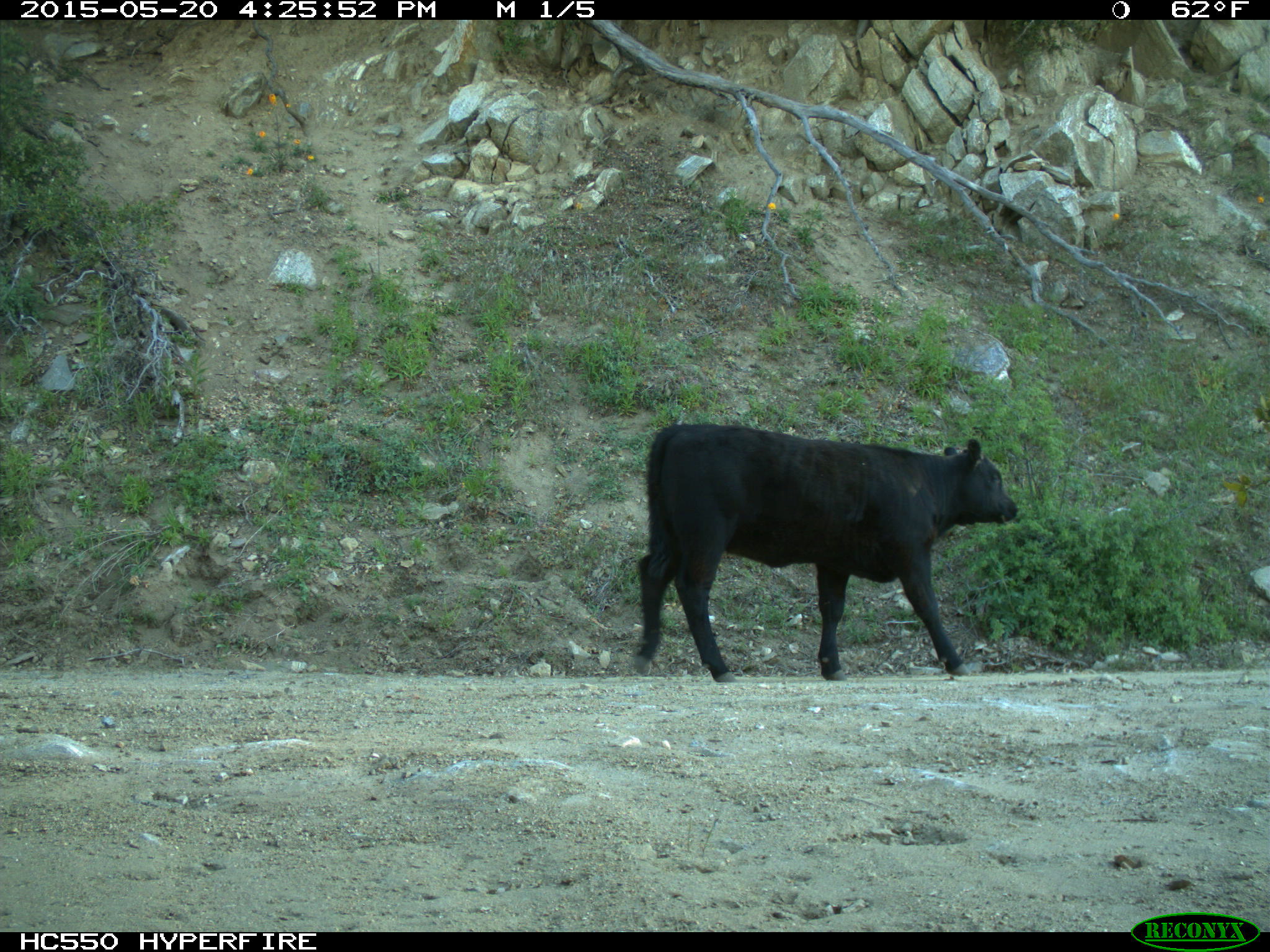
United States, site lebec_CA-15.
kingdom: Animalia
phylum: Chordata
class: Mammalia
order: Artiodactyla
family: Bovidae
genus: Bos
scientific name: Bos taurus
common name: domestic cow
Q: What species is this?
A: Bos taurus (domestic cow).